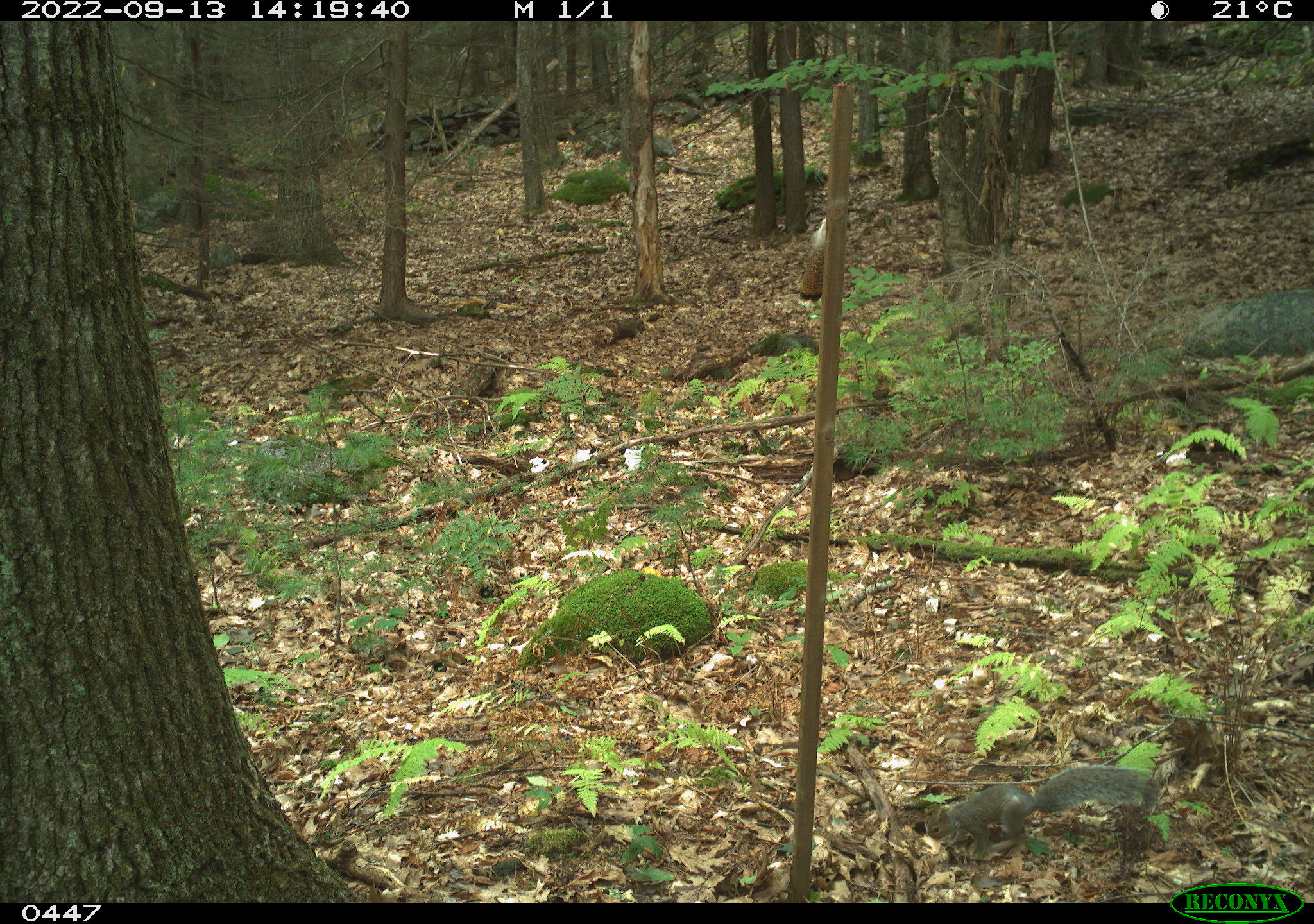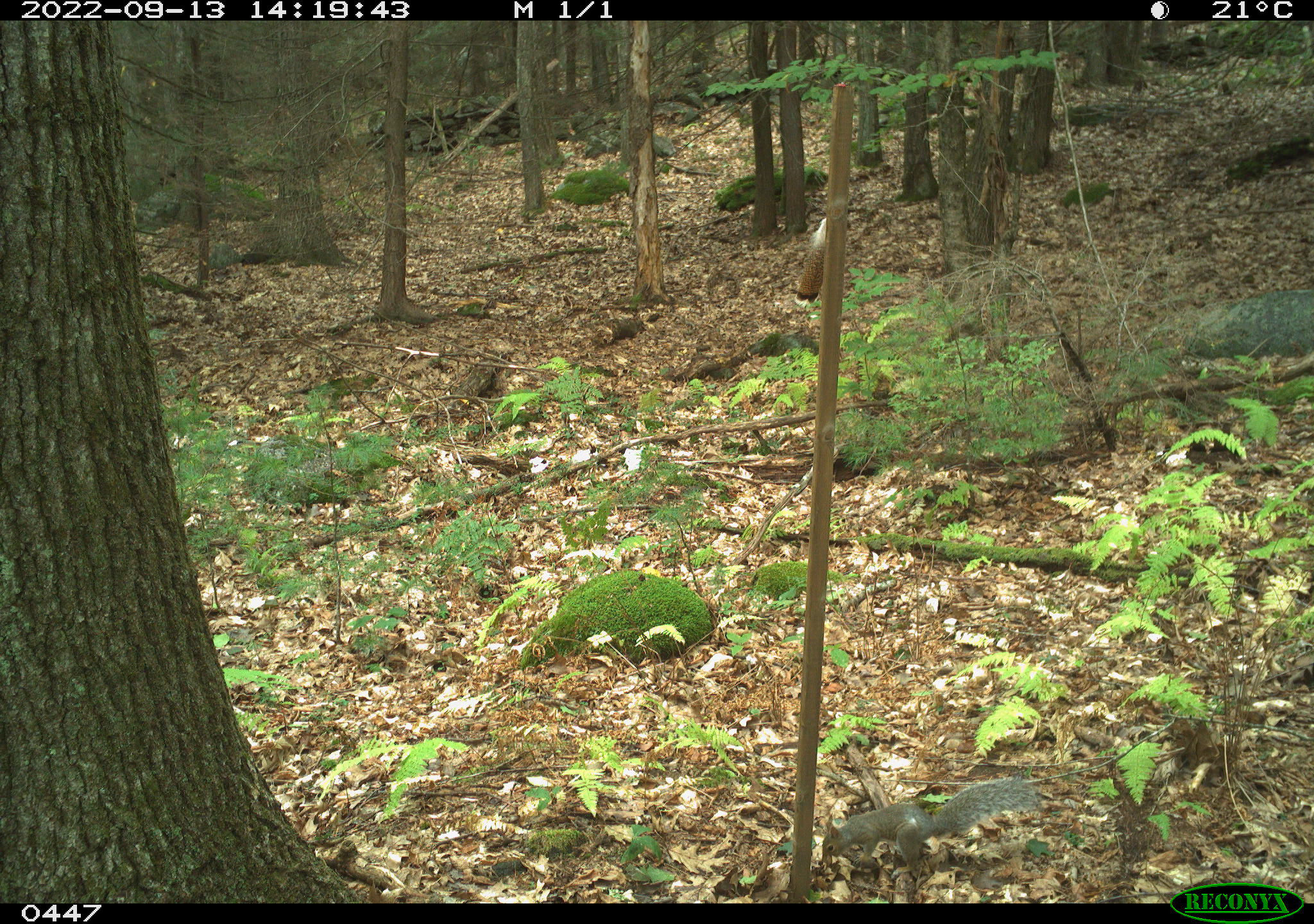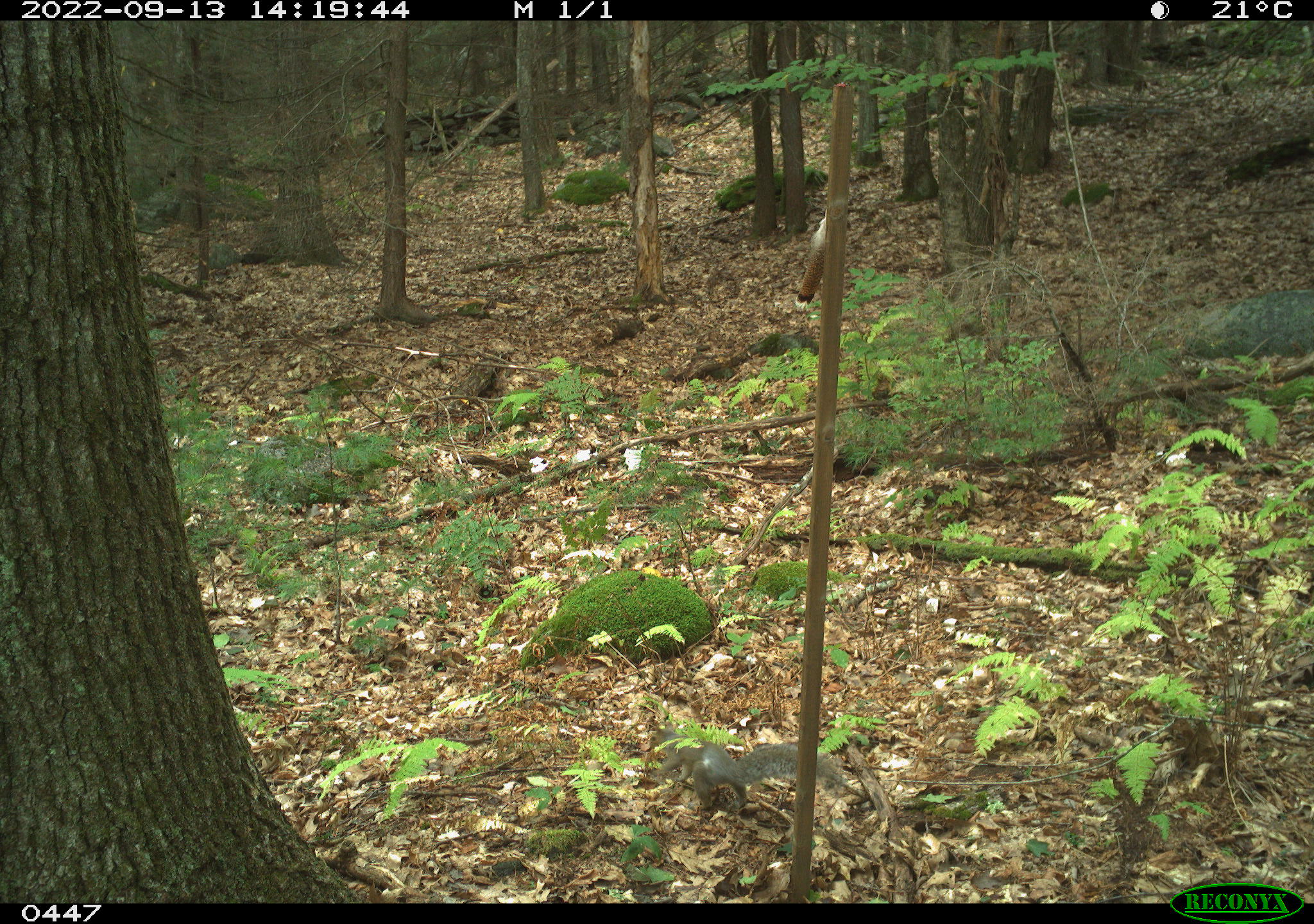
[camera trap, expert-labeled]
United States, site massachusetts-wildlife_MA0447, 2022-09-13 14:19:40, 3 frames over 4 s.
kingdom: Animalia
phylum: Chordata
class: Mammalia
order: Rodentia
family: Sciuridae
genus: Sciurus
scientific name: Sciurus carolinensis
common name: gray squirrel